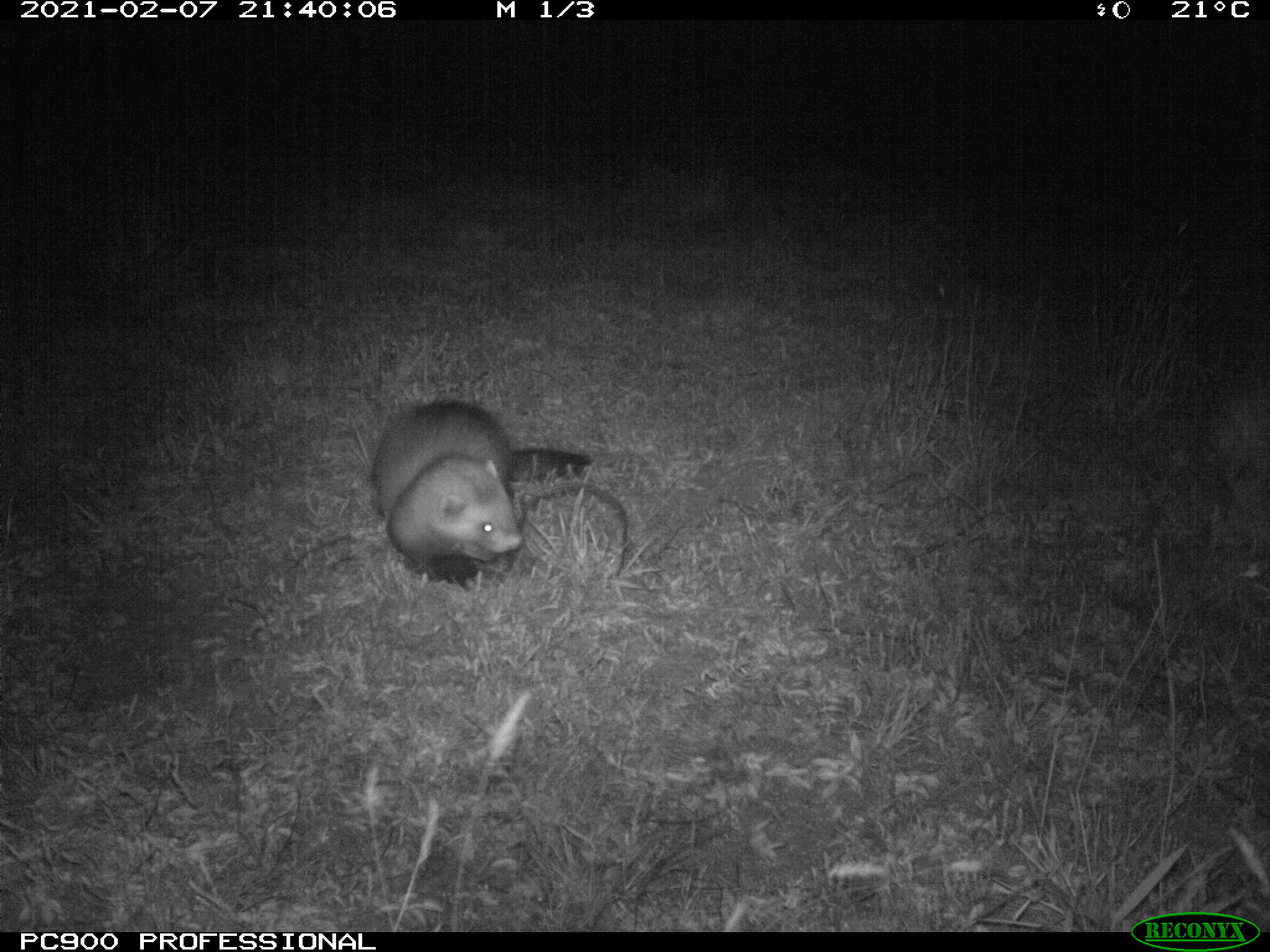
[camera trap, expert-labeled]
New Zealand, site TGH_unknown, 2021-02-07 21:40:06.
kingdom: Animalia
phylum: Chordata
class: Mammalia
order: Carnivora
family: Mustelidae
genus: Mustela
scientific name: Mustela furo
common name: ferret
Ferret (Mustela furo).